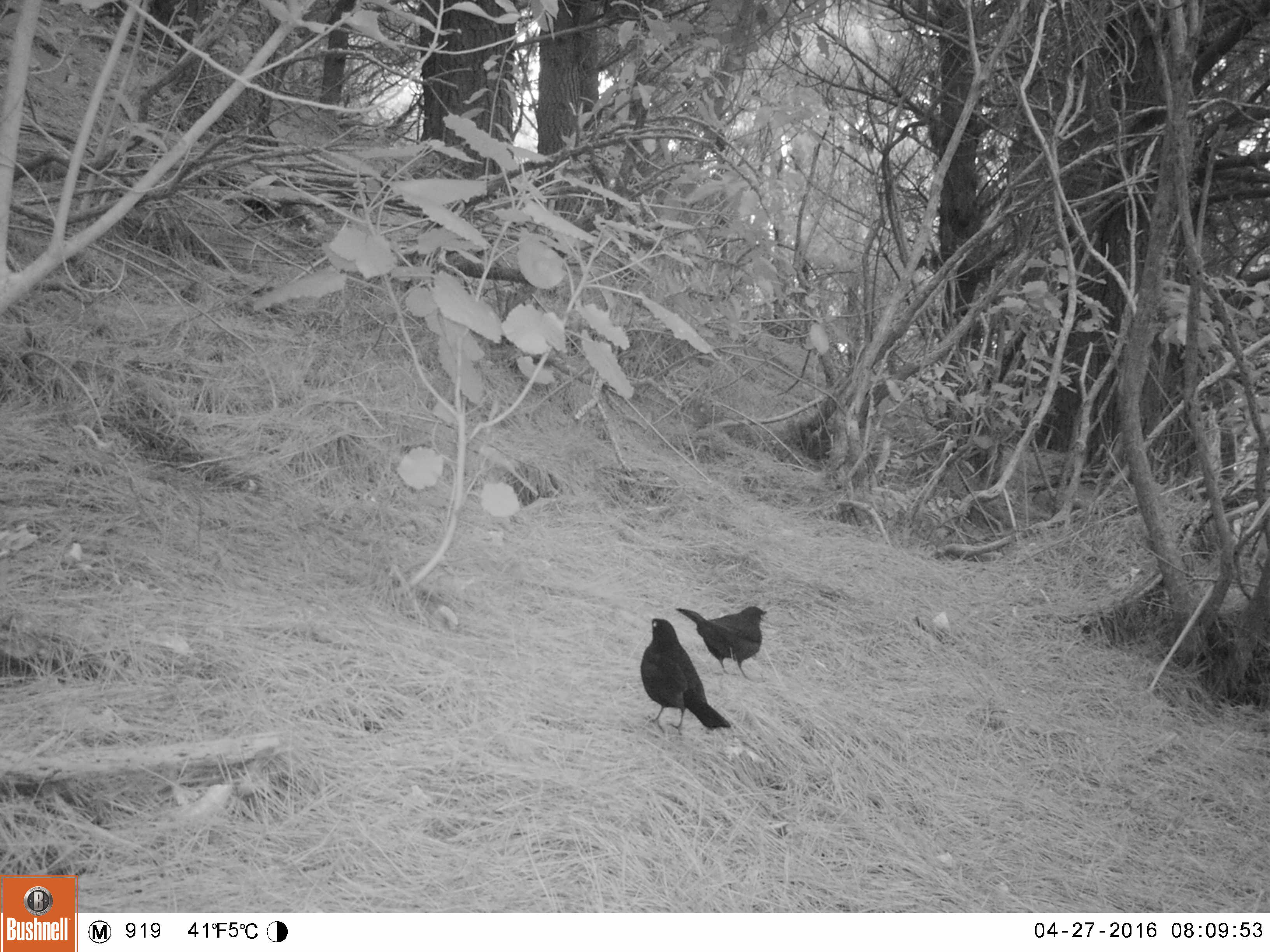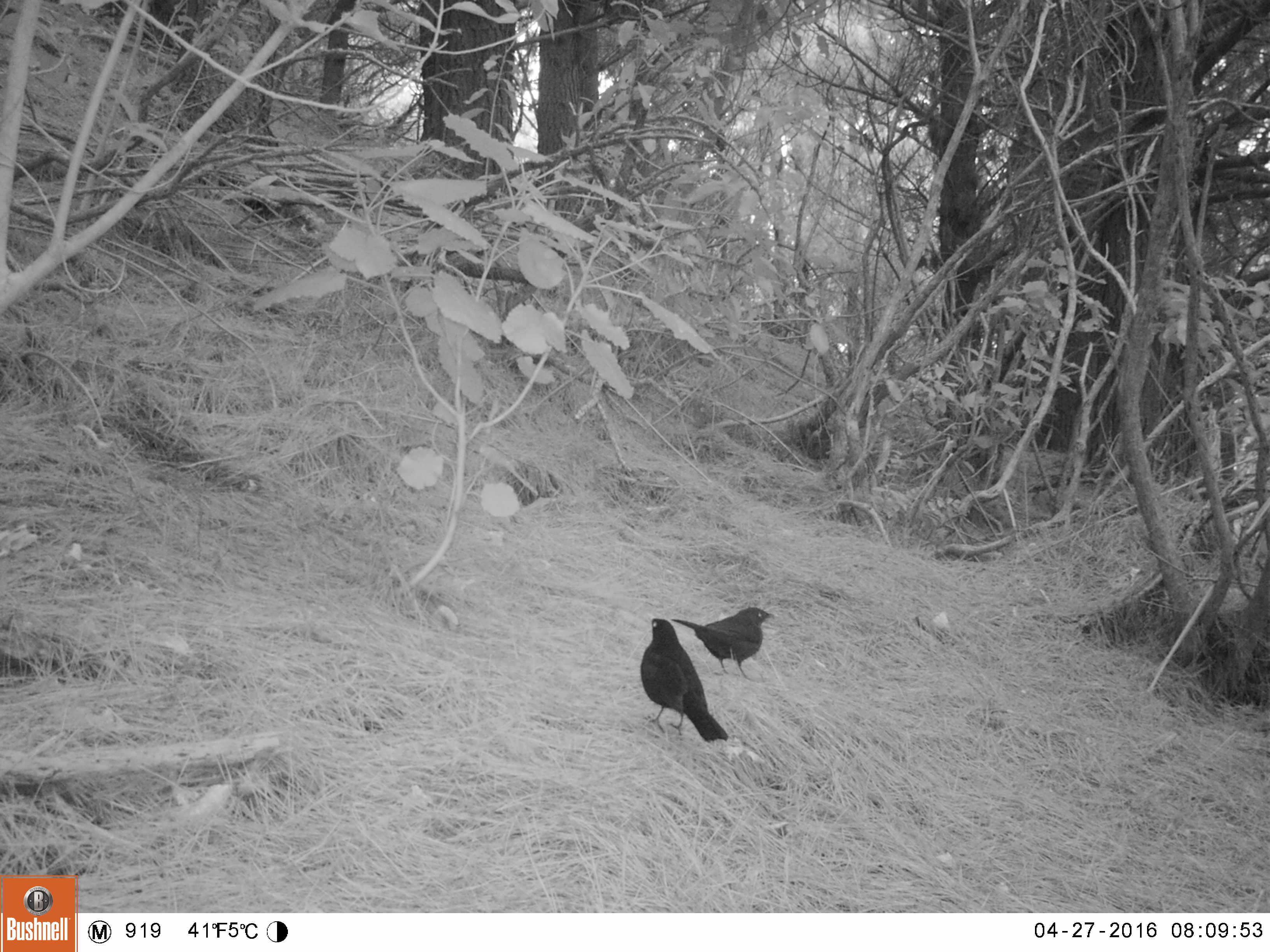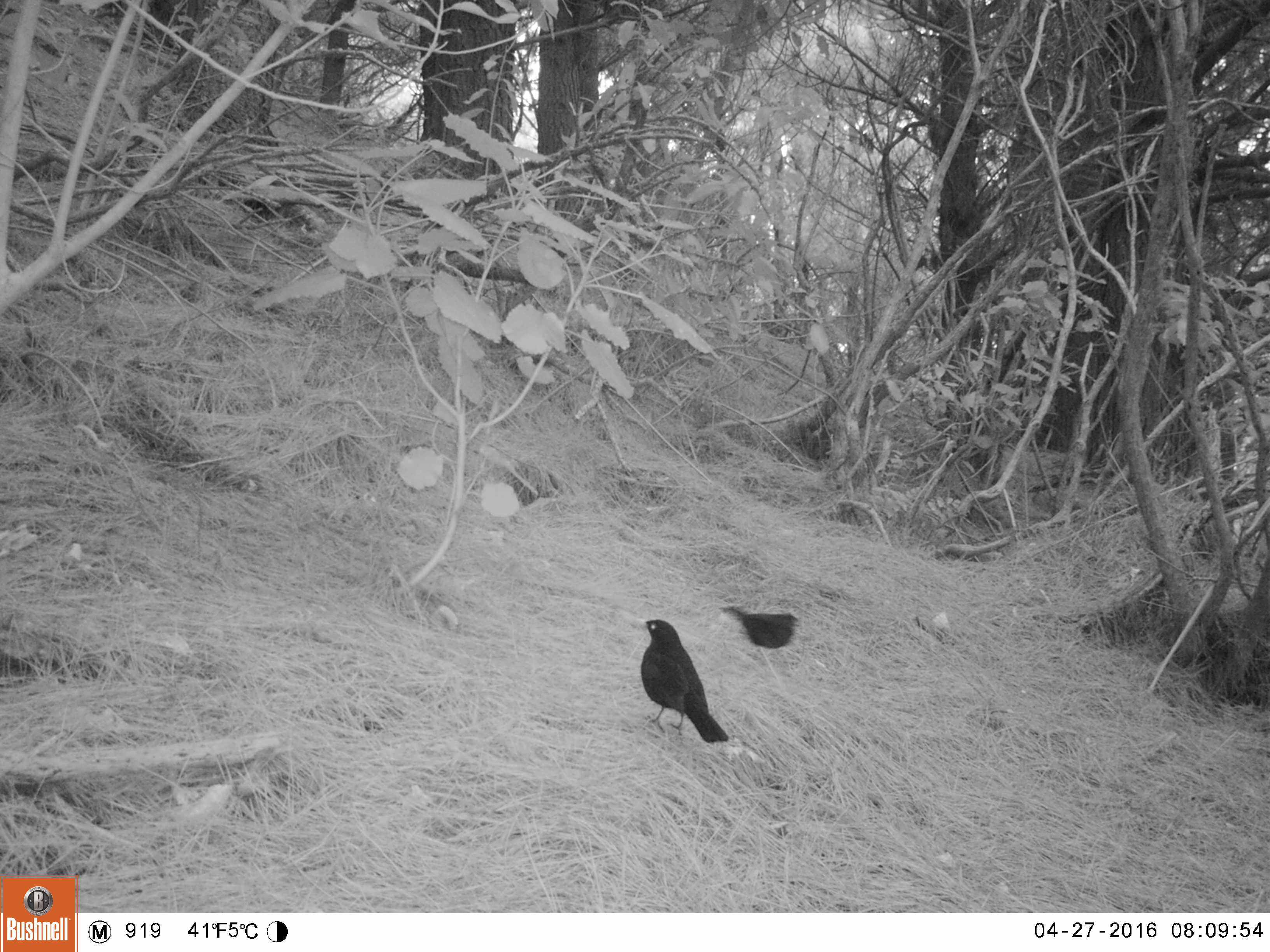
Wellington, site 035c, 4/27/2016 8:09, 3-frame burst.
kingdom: Animalia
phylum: Chordata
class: Aves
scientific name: Aves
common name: bird